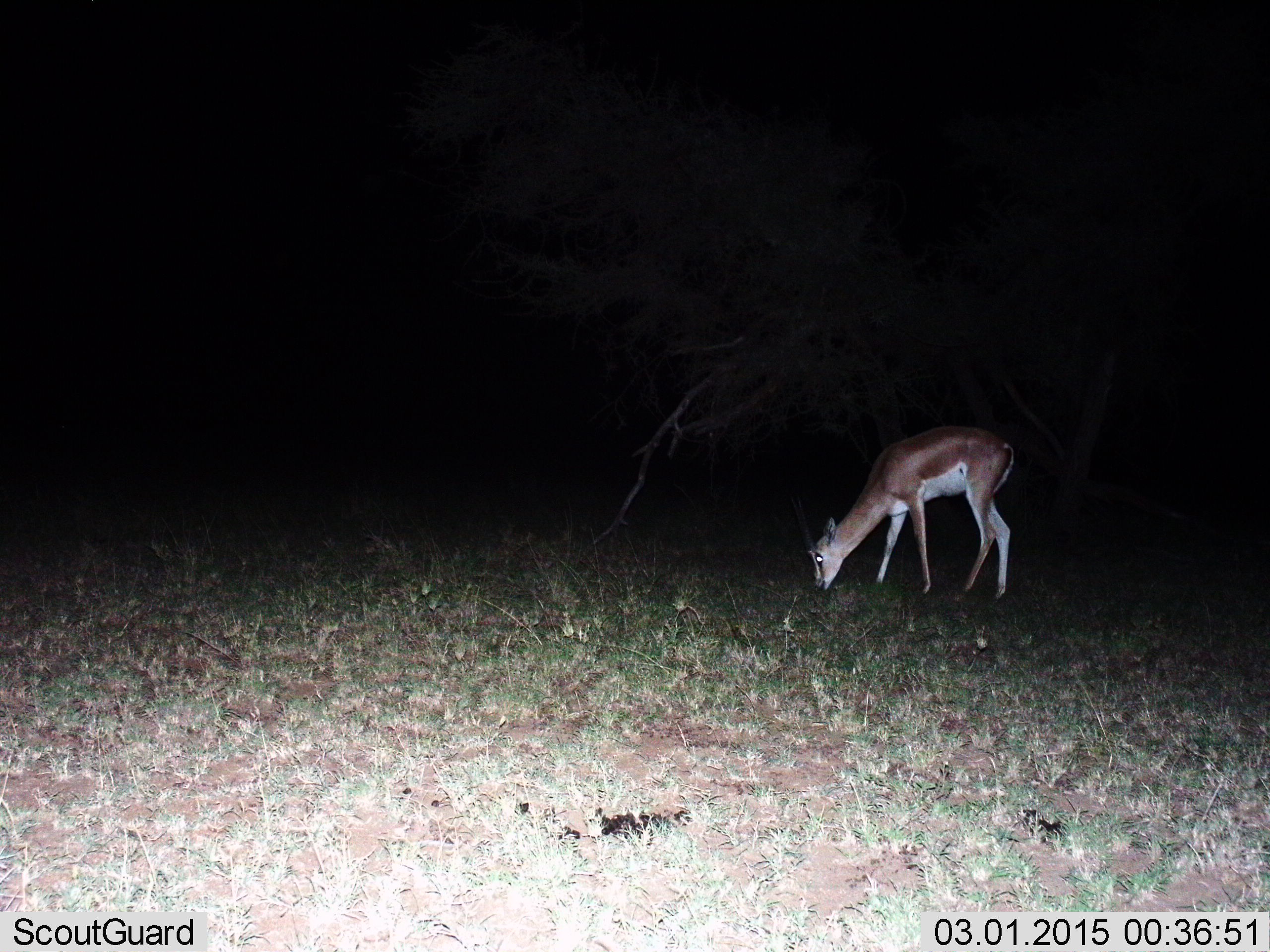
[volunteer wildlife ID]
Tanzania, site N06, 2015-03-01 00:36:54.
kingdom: Animalia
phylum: Chordata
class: Mammalia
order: Artiodactyla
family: Bovidae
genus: Nanger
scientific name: Nanger granti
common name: grant's gazelle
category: gazellegrants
Gazellegrants (grant's gazelle) (Nanger granti), count 1. Behavior (volunteer vote fractions): standing 30%, resting 0%, moving 0%, interacting 0%. Young present (vote fraction): 0%. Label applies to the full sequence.